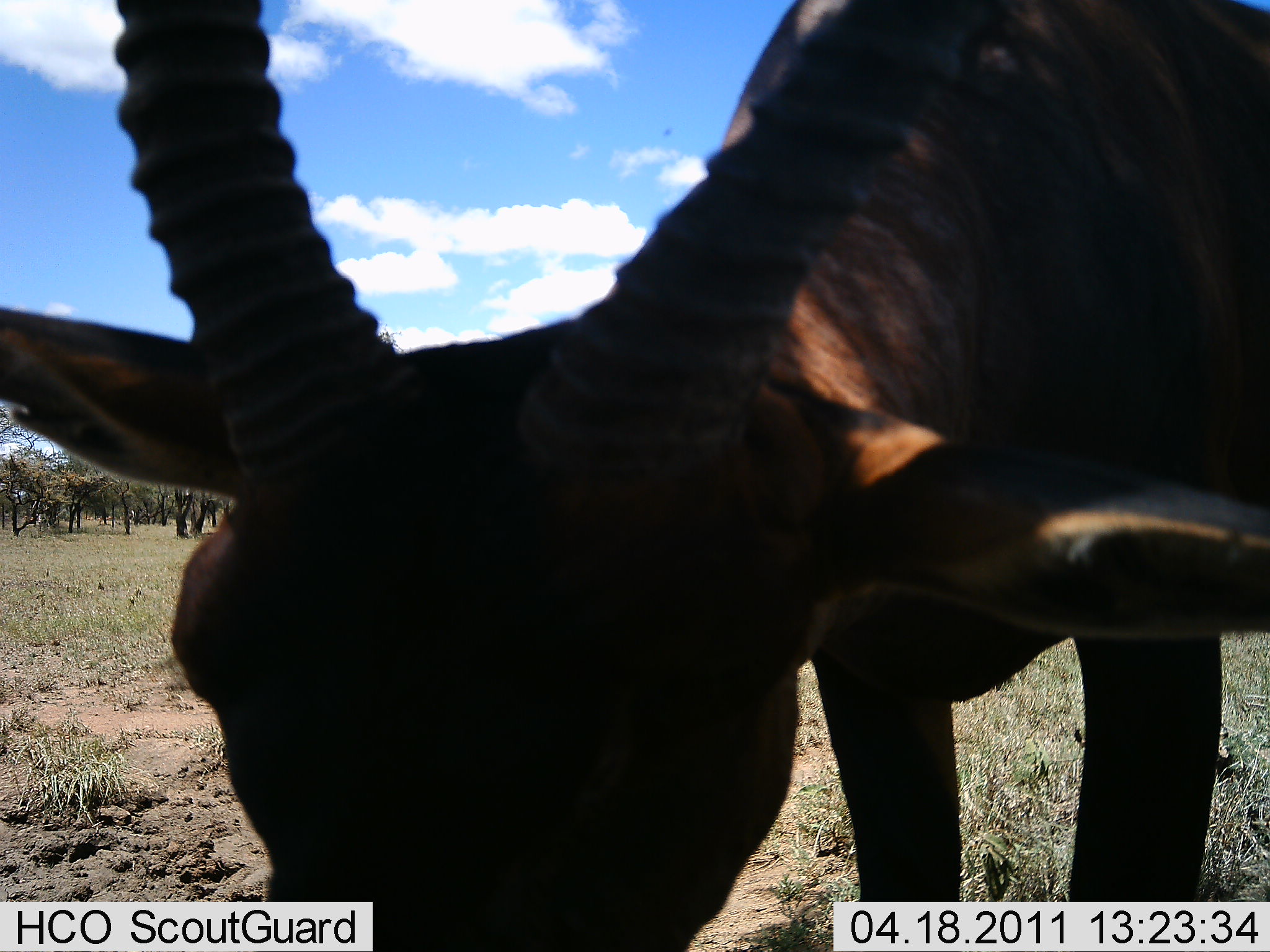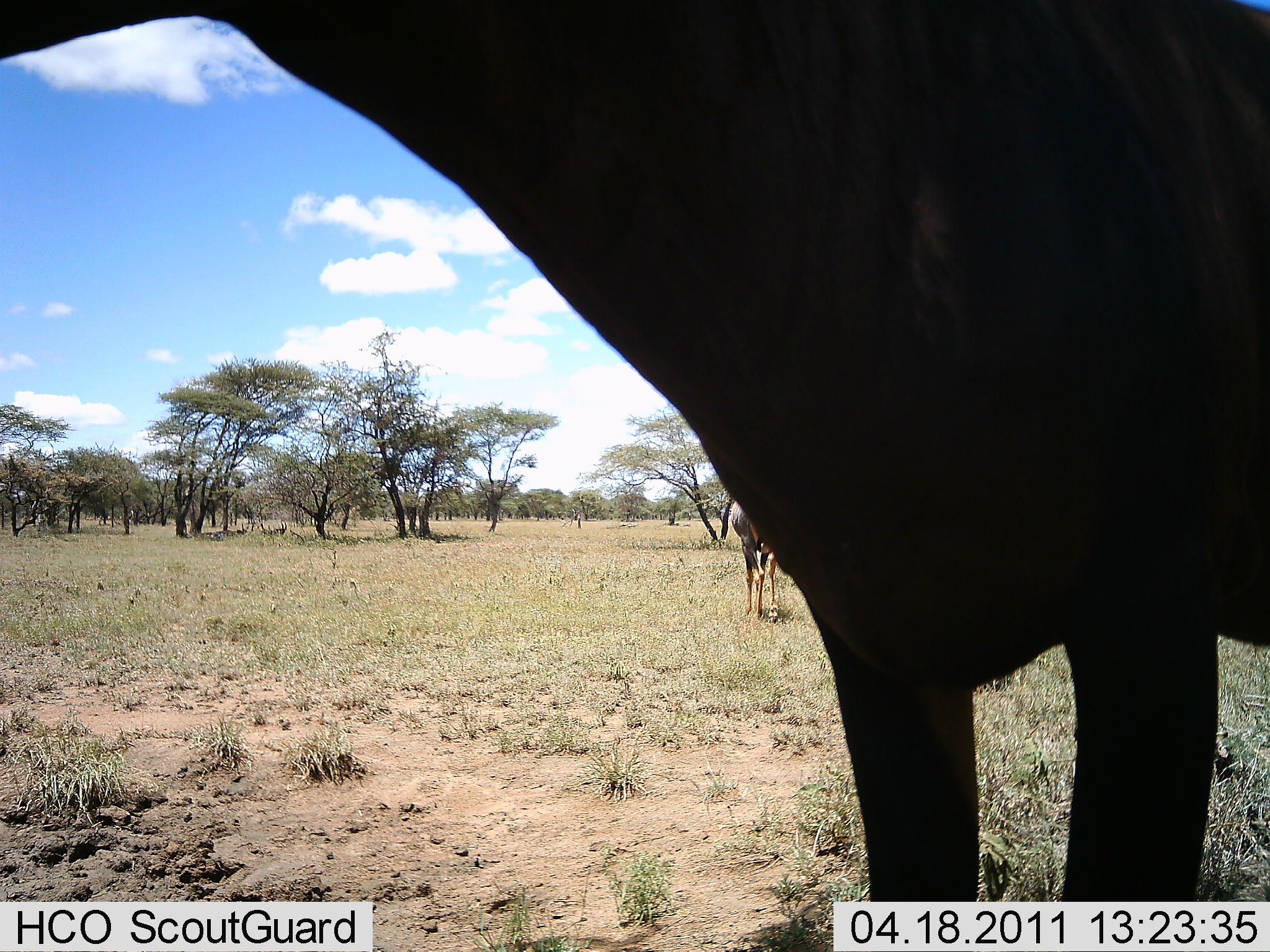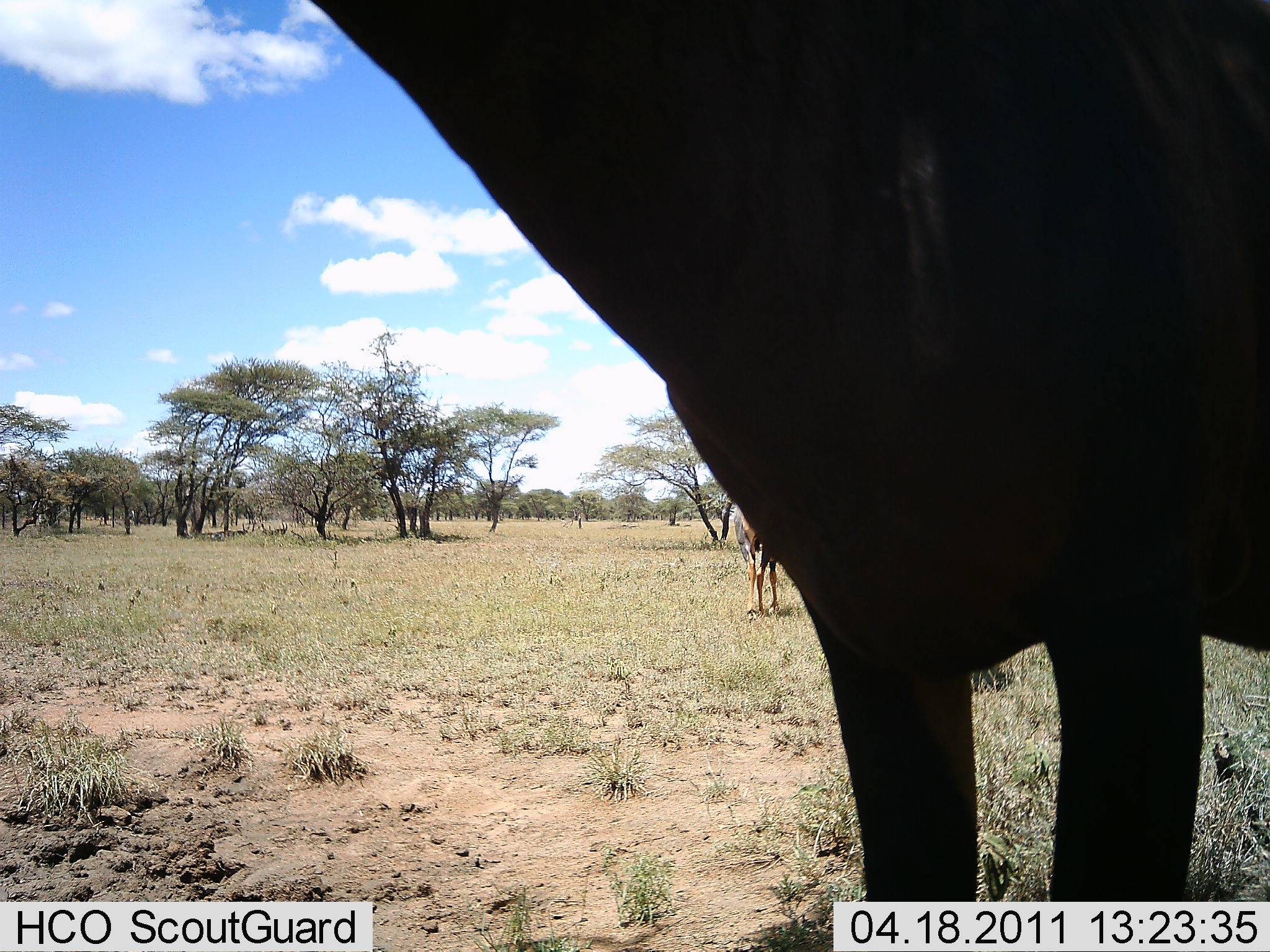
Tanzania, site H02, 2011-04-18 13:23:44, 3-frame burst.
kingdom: Animalia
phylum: Chordata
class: Mammalia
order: Artiodactyla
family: Bovidae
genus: Damaliscus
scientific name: Damaliscus lunatus jimela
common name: topi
Topi (Damaliscus lunatus jimela), count 2. Behavior (volunteer vote fractions): standing 60%, resting 0%, moving 20%, interacting 10%. Young present (vote fraction): 0%. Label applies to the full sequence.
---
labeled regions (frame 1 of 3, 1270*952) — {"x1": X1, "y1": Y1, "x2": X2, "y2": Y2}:
animal: {"x1": 1, "y1": 0, "x2": 1269, "y2": 950}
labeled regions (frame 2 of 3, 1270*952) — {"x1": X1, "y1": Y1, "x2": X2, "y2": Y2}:
animal: {"x1": 1, "y1": 1, "x2": 1270, "y2": 900}; {"x1": 728, "y1": 500, "x2": 780, "y2": 620}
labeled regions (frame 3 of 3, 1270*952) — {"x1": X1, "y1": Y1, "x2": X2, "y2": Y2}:
animal: {"x1": 306, "y1": 1, "x2": 1270, "y2": 901}; {"x1": 732, "y1": 505, "x2": 780, "y2": 620}